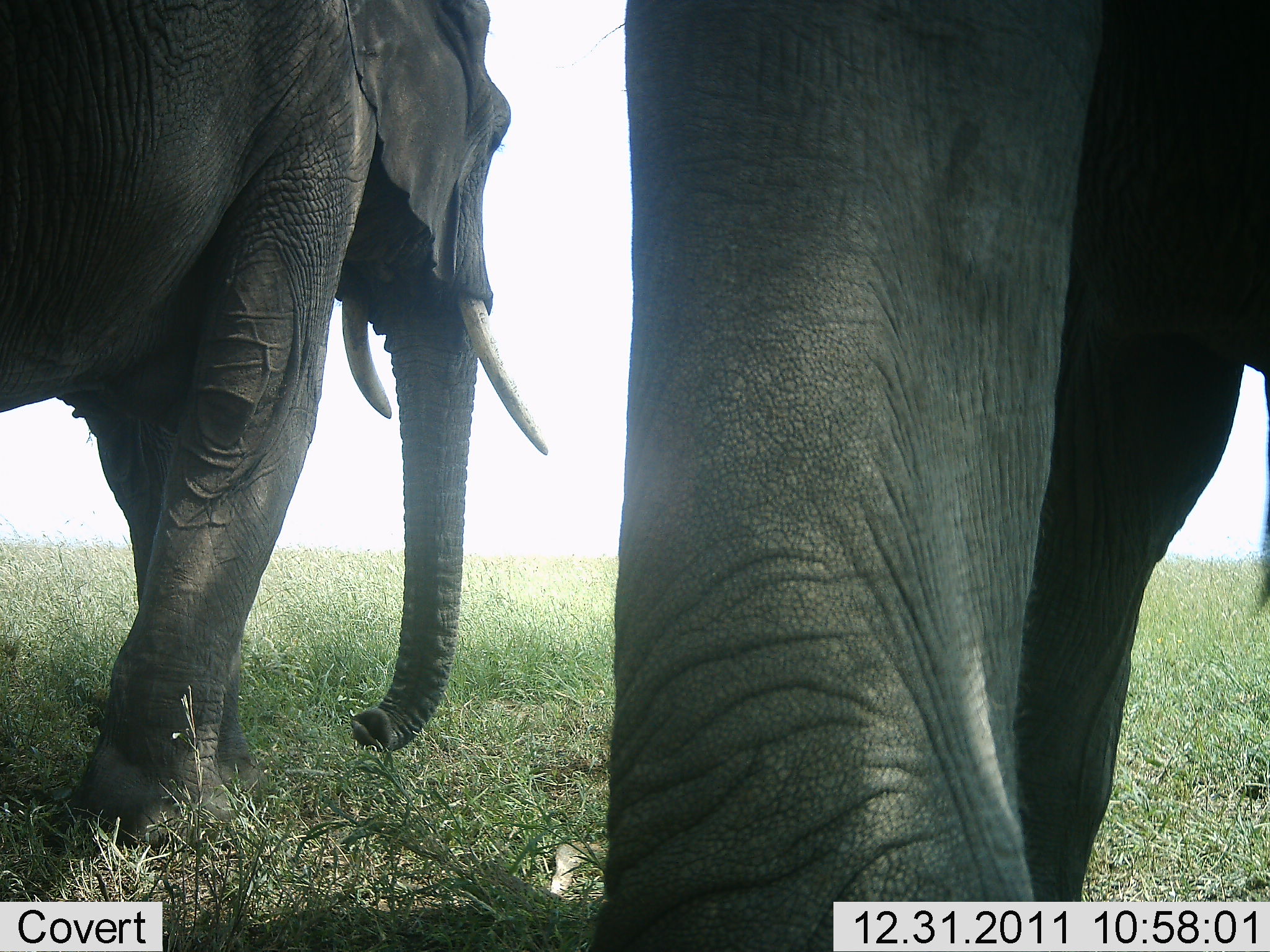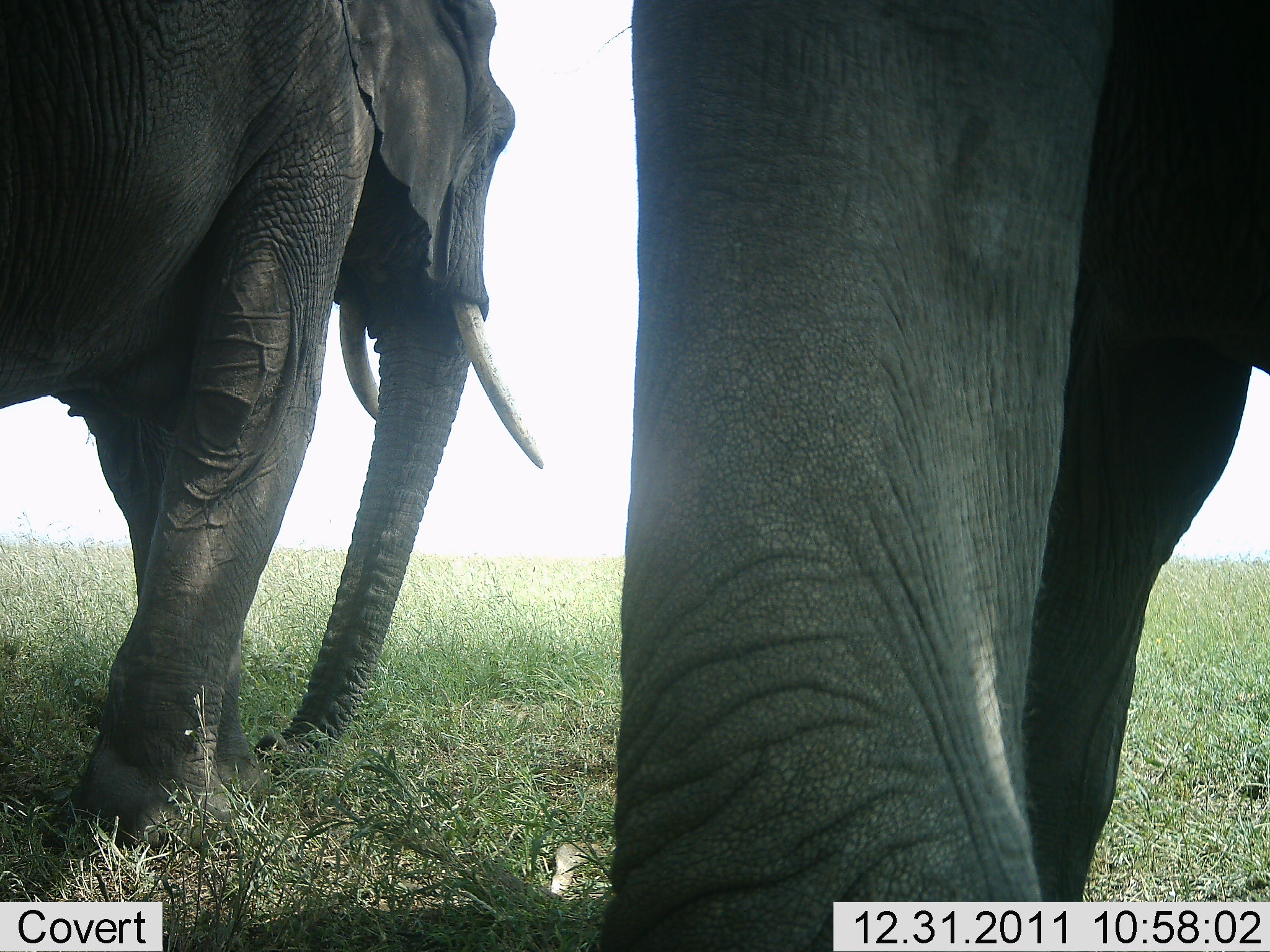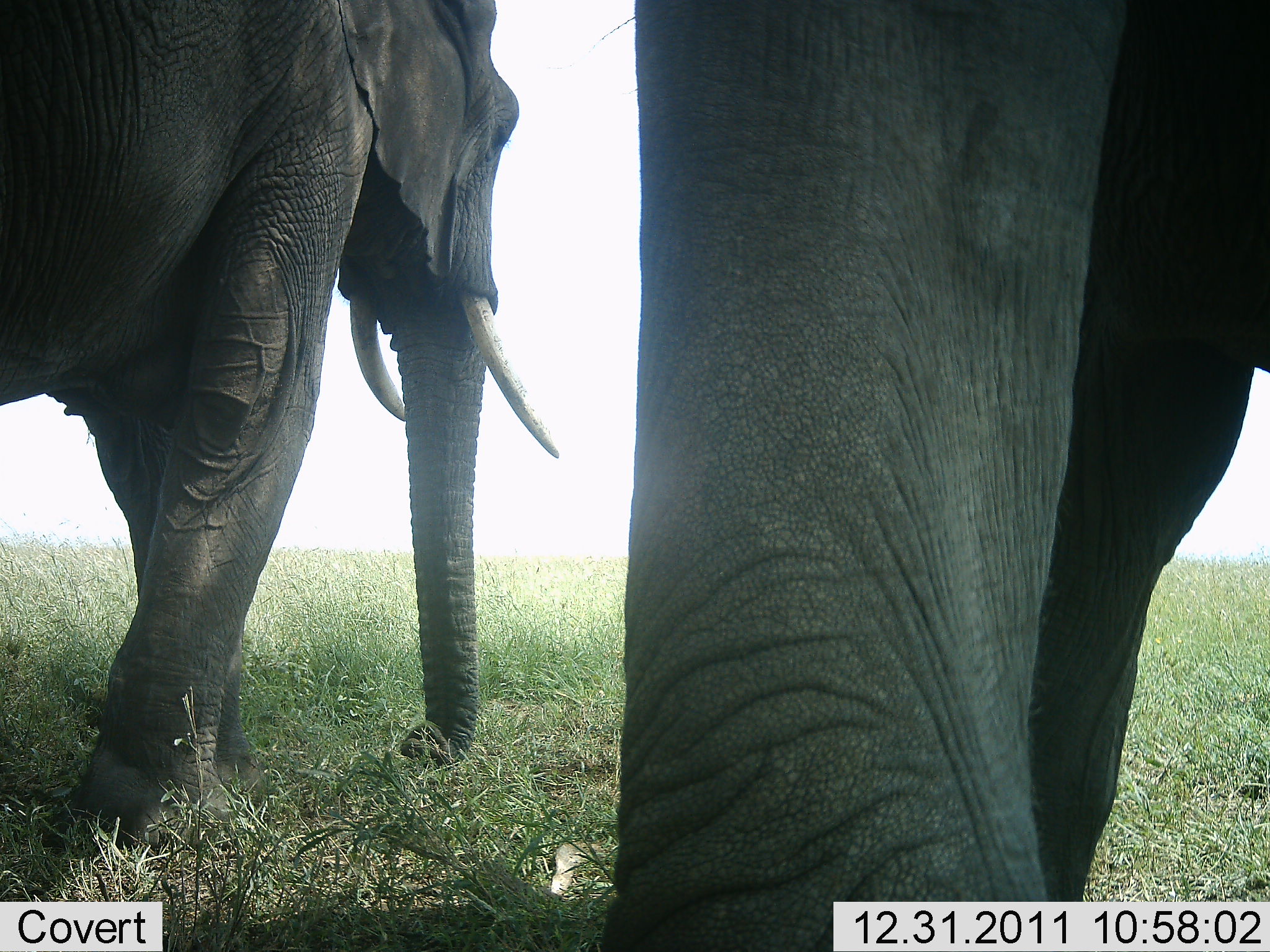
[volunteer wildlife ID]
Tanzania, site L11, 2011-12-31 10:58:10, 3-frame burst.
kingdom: Animalia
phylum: Chordata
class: Mammalia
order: Proboscidea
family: Elephantidae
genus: Loxodonta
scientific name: Loxodonta africana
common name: african bush elephant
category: elephant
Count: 2.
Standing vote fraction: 65%.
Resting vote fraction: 0%.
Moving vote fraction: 35%.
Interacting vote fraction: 0%.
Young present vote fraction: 0%.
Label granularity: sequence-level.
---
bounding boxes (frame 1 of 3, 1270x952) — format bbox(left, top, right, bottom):
animal: bbox(598, 1, 1269, 952); bbox(0, 0, 555, 860)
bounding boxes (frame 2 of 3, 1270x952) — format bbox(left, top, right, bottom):
animal: bbox(603, 1, 1269, 952); bbox(0, 0, 546, 860)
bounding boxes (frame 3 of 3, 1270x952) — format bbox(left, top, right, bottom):
animal: bbox(605, 1, 1269, 952); bbox(0, 0, 566, 856)